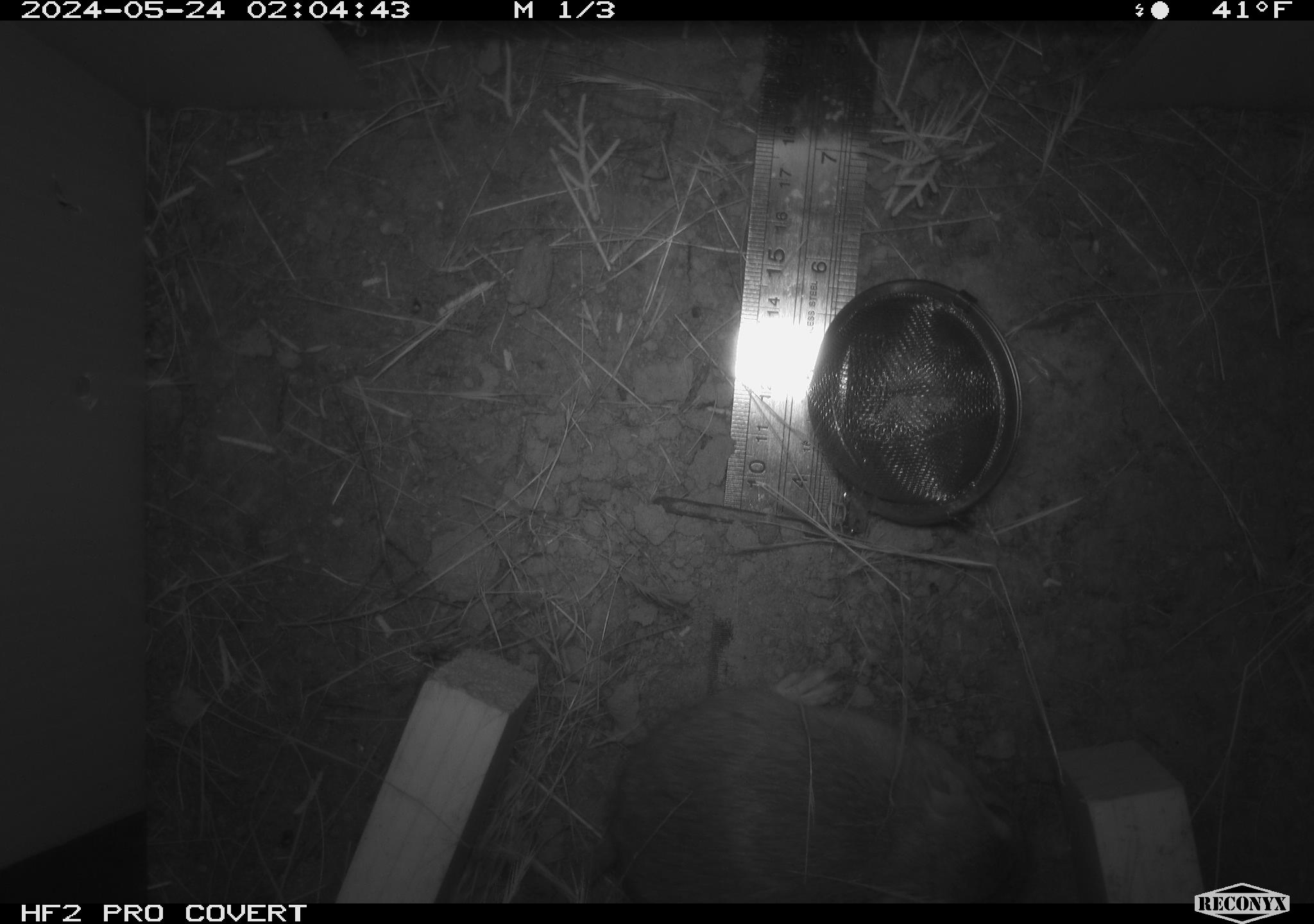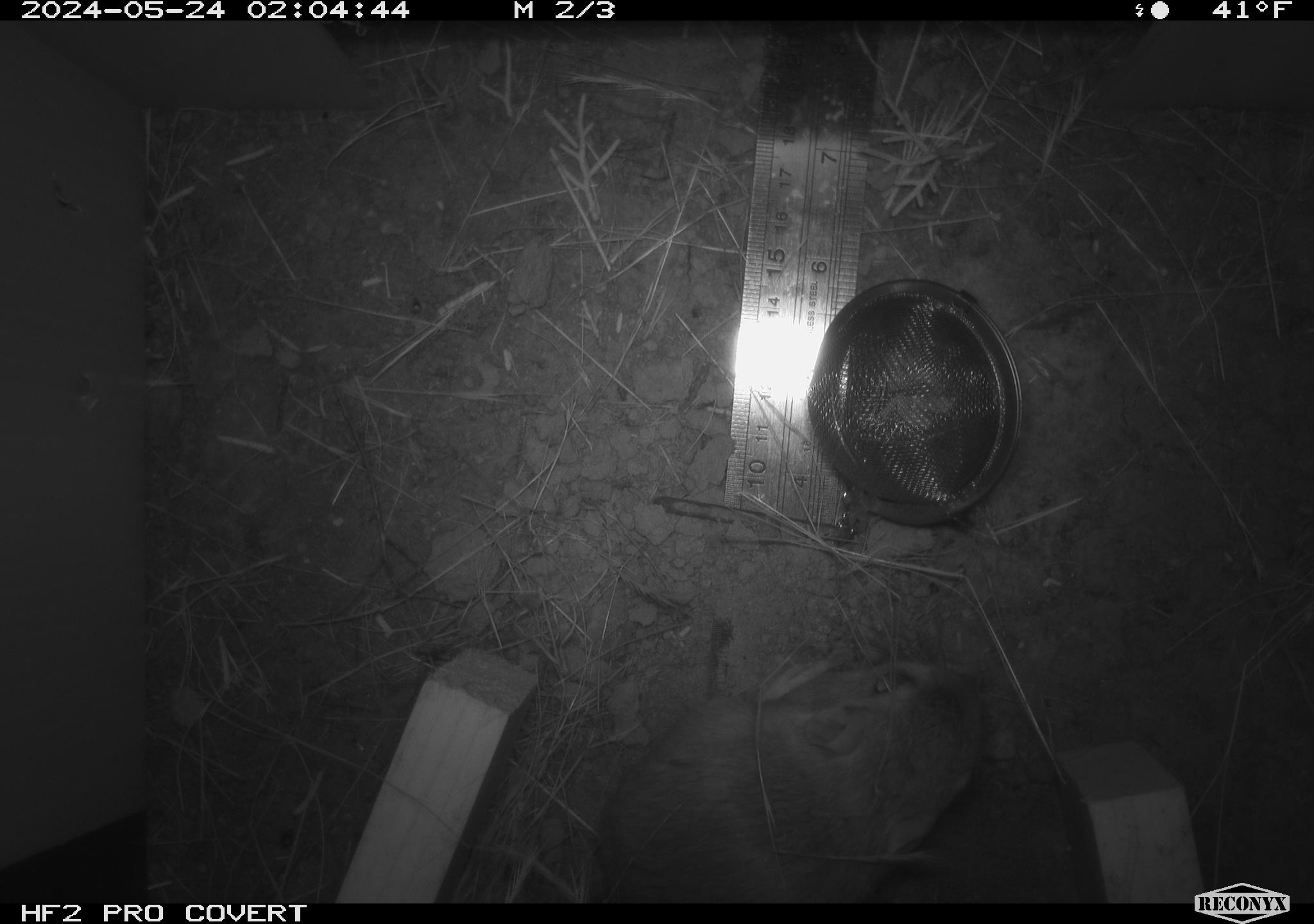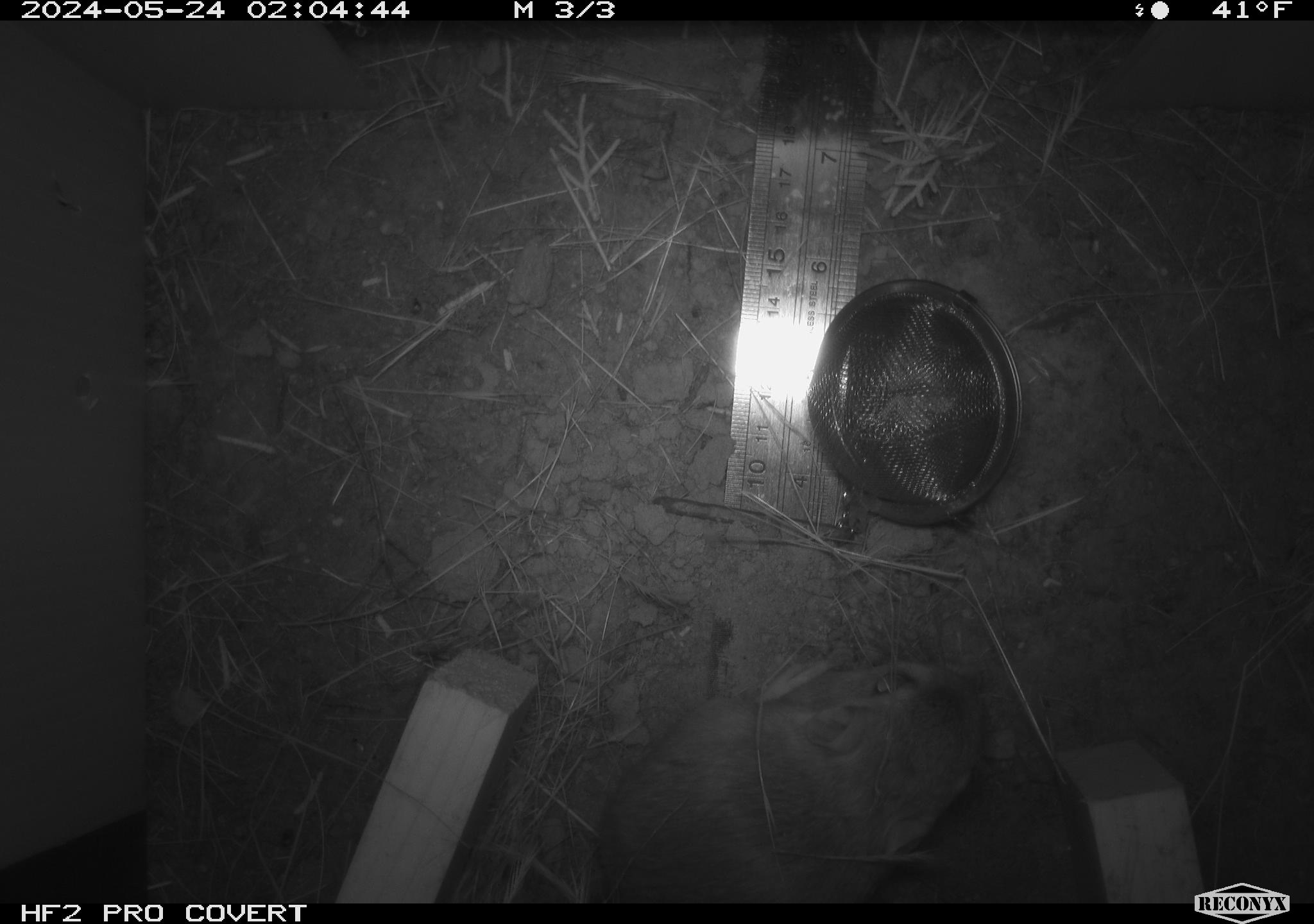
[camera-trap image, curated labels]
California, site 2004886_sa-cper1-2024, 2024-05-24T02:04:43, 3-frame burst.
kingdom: Animalia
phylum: Chordata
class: Mammalia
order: Rodentia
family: Heteromyidae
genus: Dipodomys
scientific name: Dipodomys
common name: kangaroo rats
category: dipodomys species